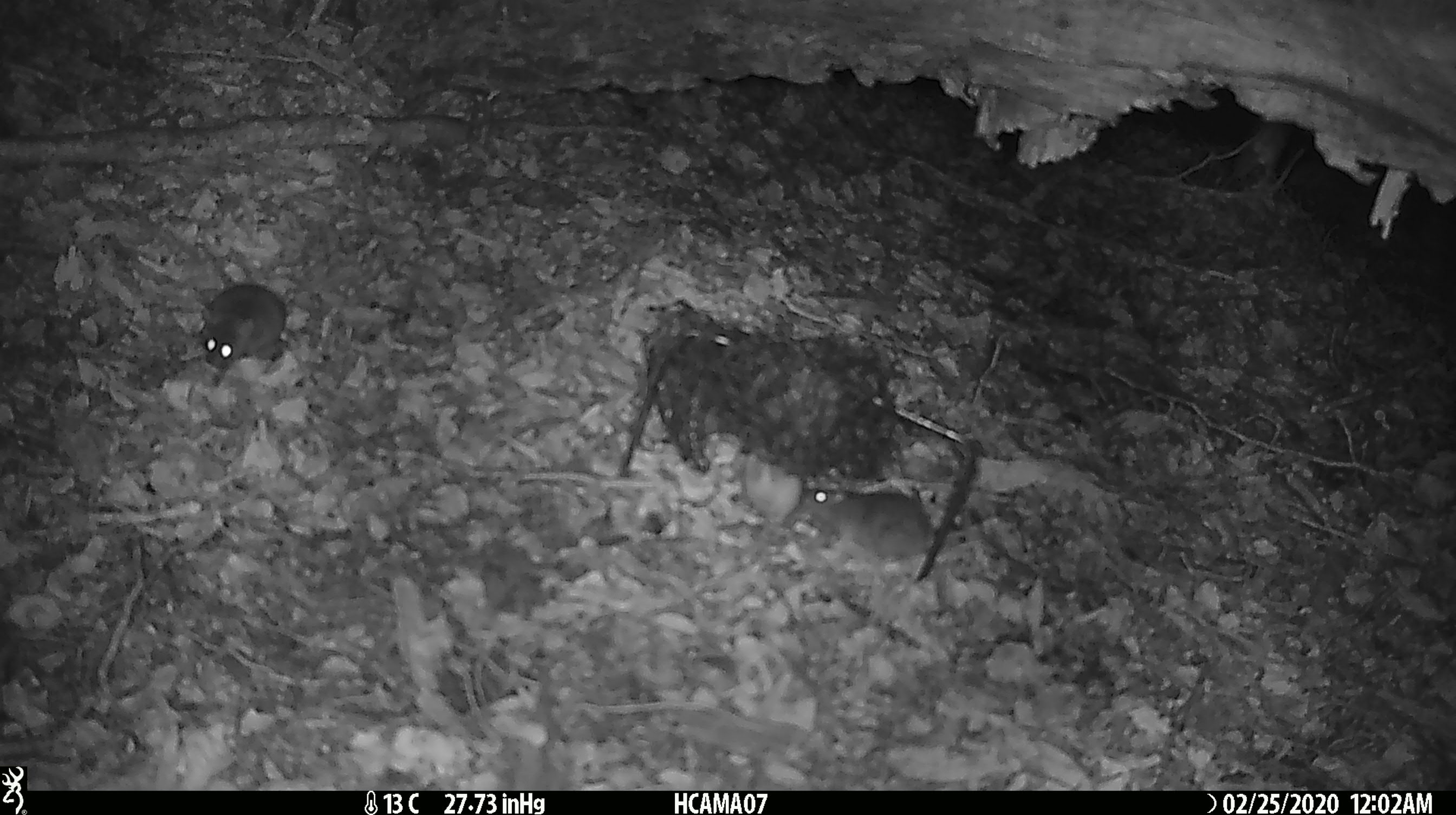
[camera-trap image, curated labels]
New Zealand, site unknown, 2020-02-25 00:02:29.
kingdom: Animalia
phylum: Chordata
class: Mammalia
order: Rodentia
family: Muridae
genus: Mus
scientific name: Mus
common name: mouse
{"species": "mouse (Mus)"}